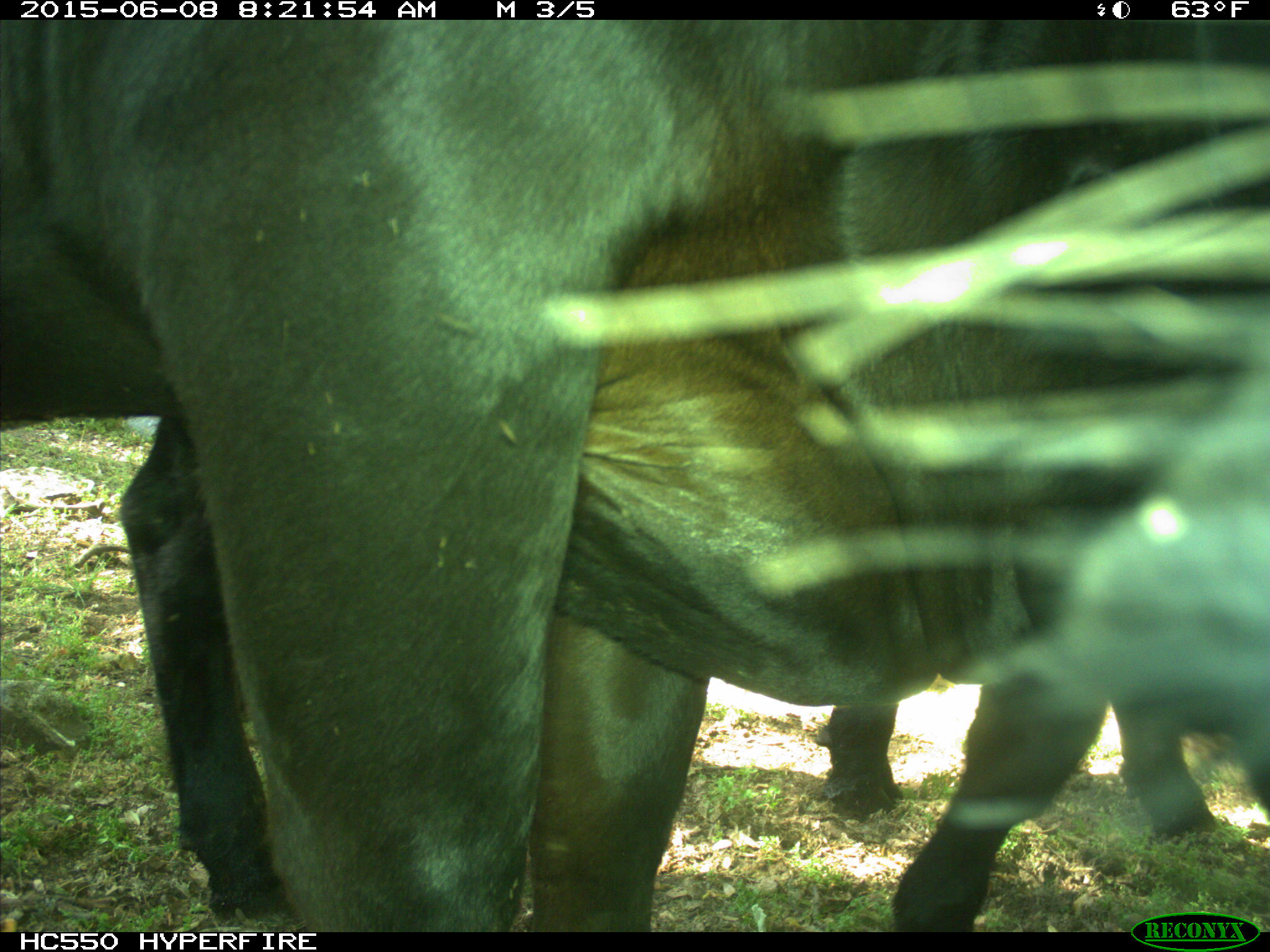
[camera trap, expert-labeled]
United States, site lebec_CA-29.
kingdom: Animalia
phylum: Chordata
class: Mammalia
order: Artiodactyla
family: Bovidae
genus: Bos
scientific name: Bos taurus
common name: domestic cow